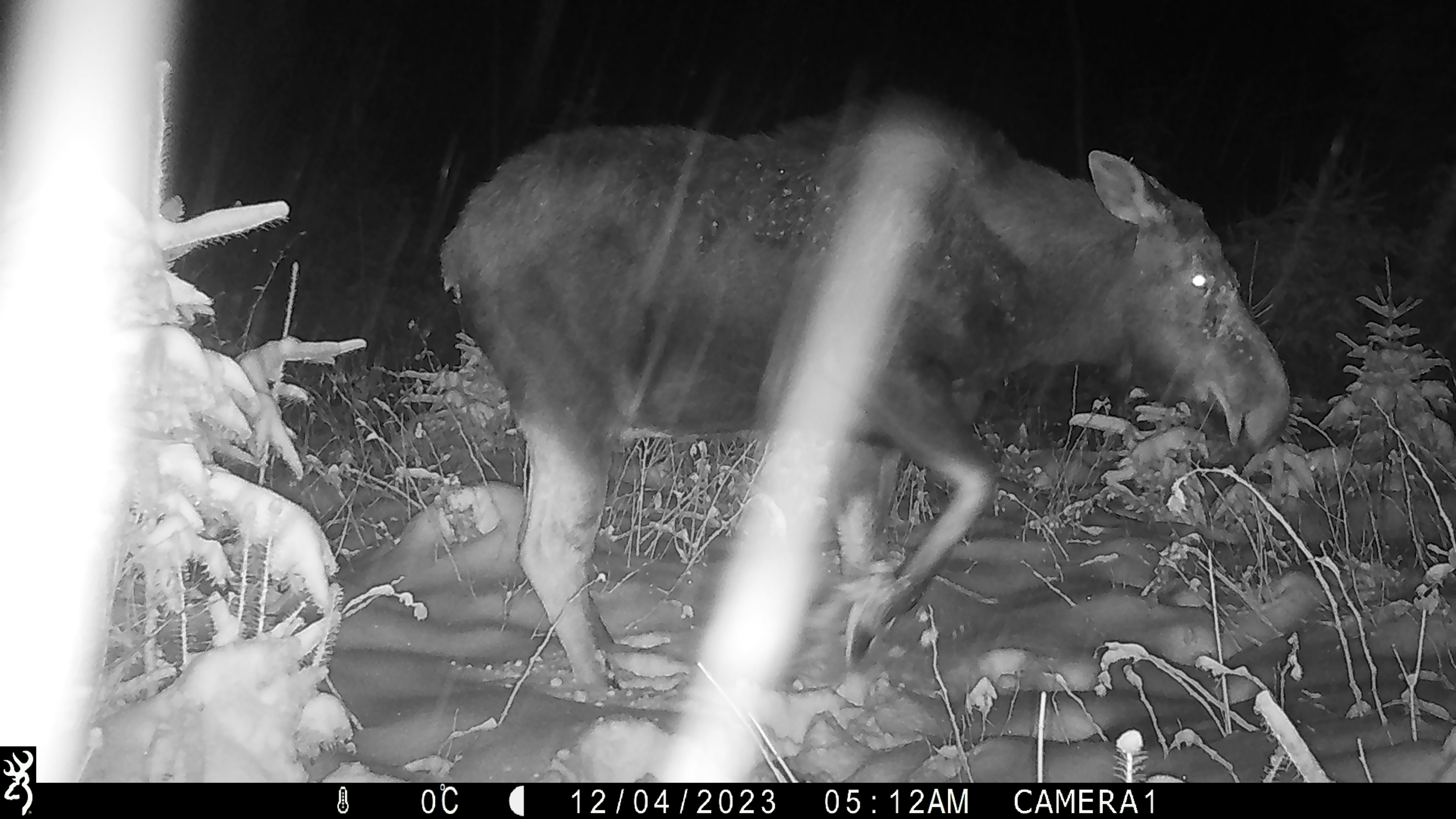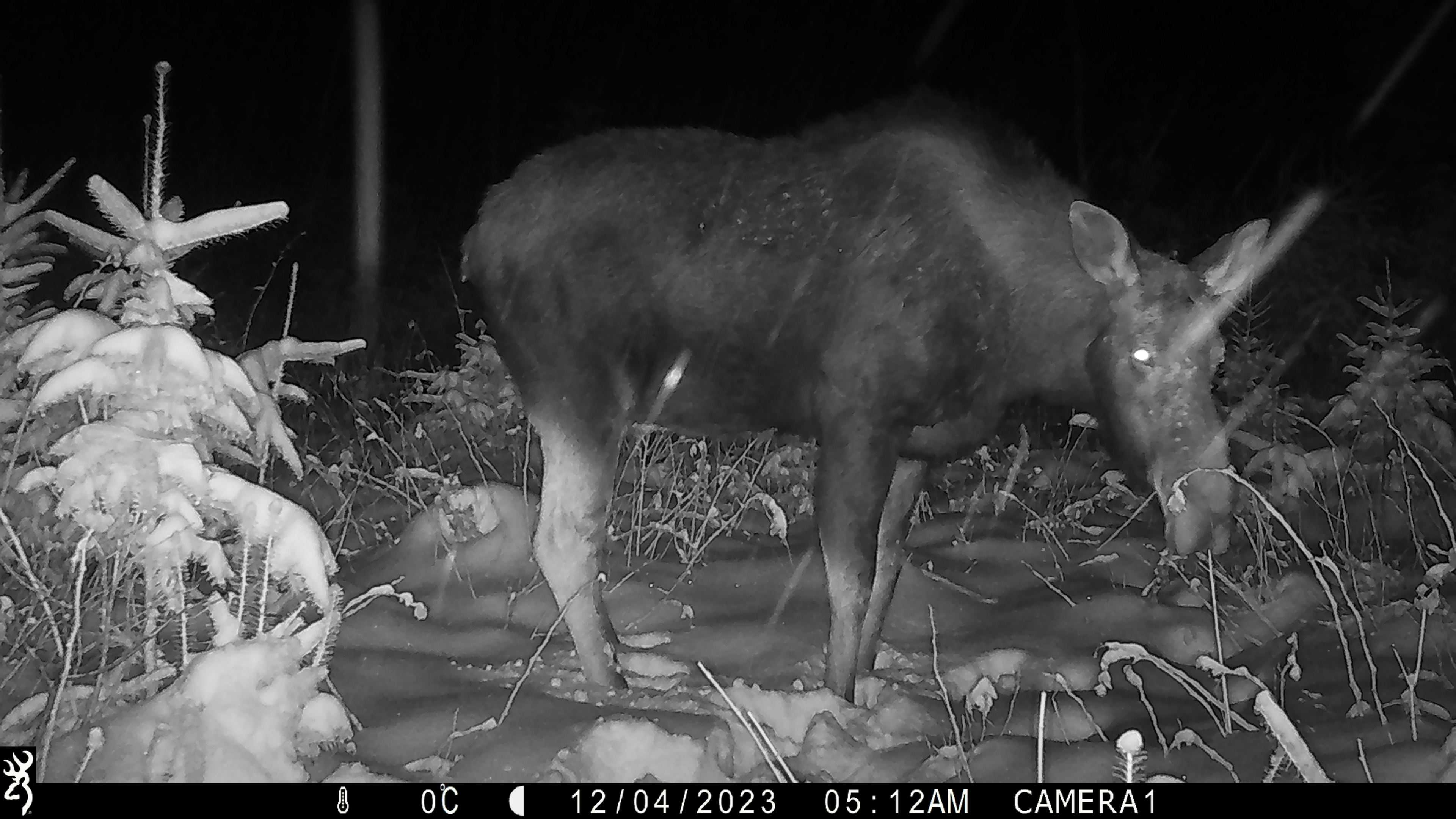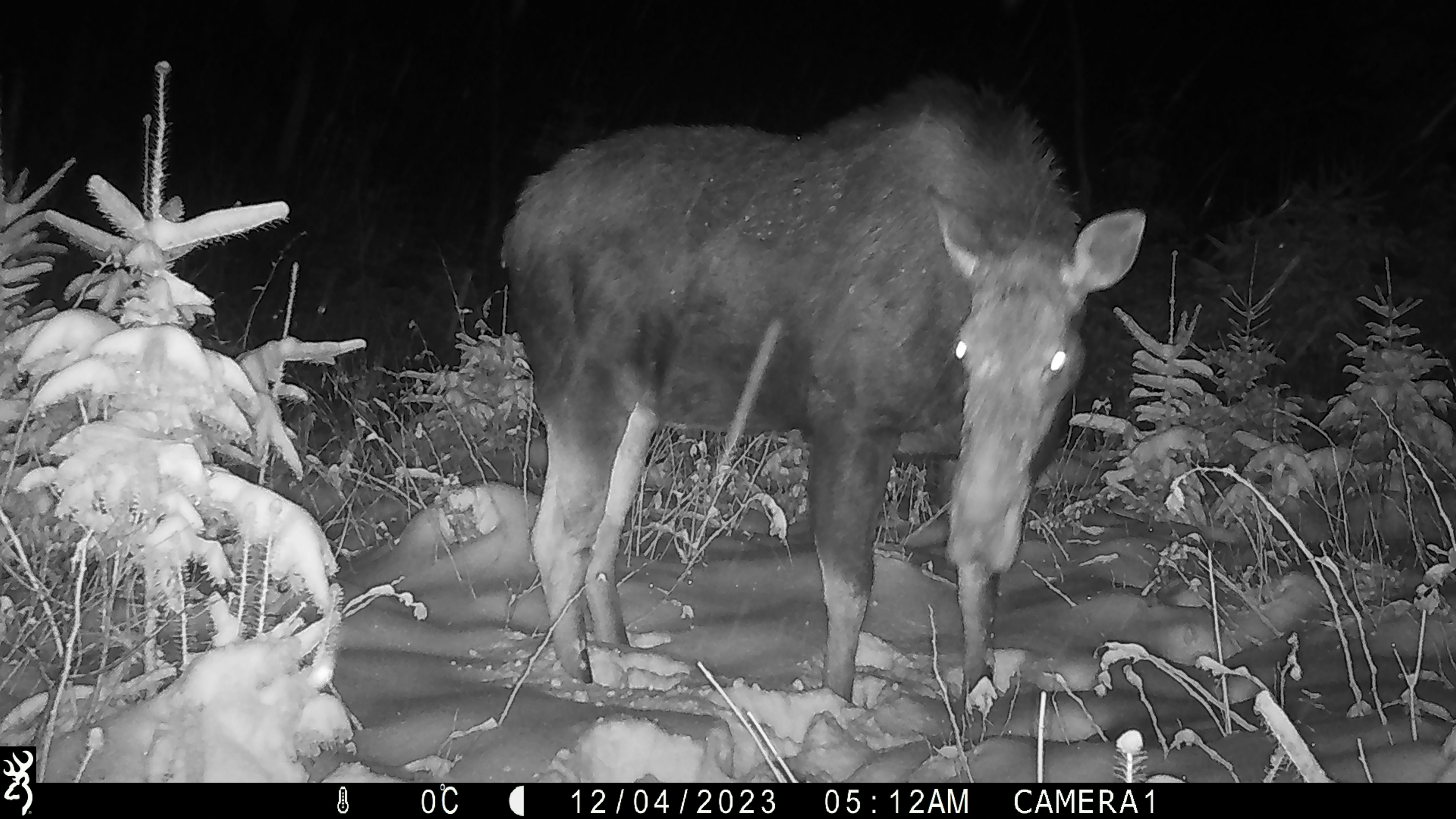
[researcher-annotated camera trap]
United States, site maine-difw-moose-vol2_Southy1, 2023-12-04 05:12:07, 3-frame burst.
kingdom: Animalia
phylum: Chordata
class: Mammalia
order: Artiodactyla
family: Cervidae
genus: Alces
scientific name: Alces alces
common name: moose